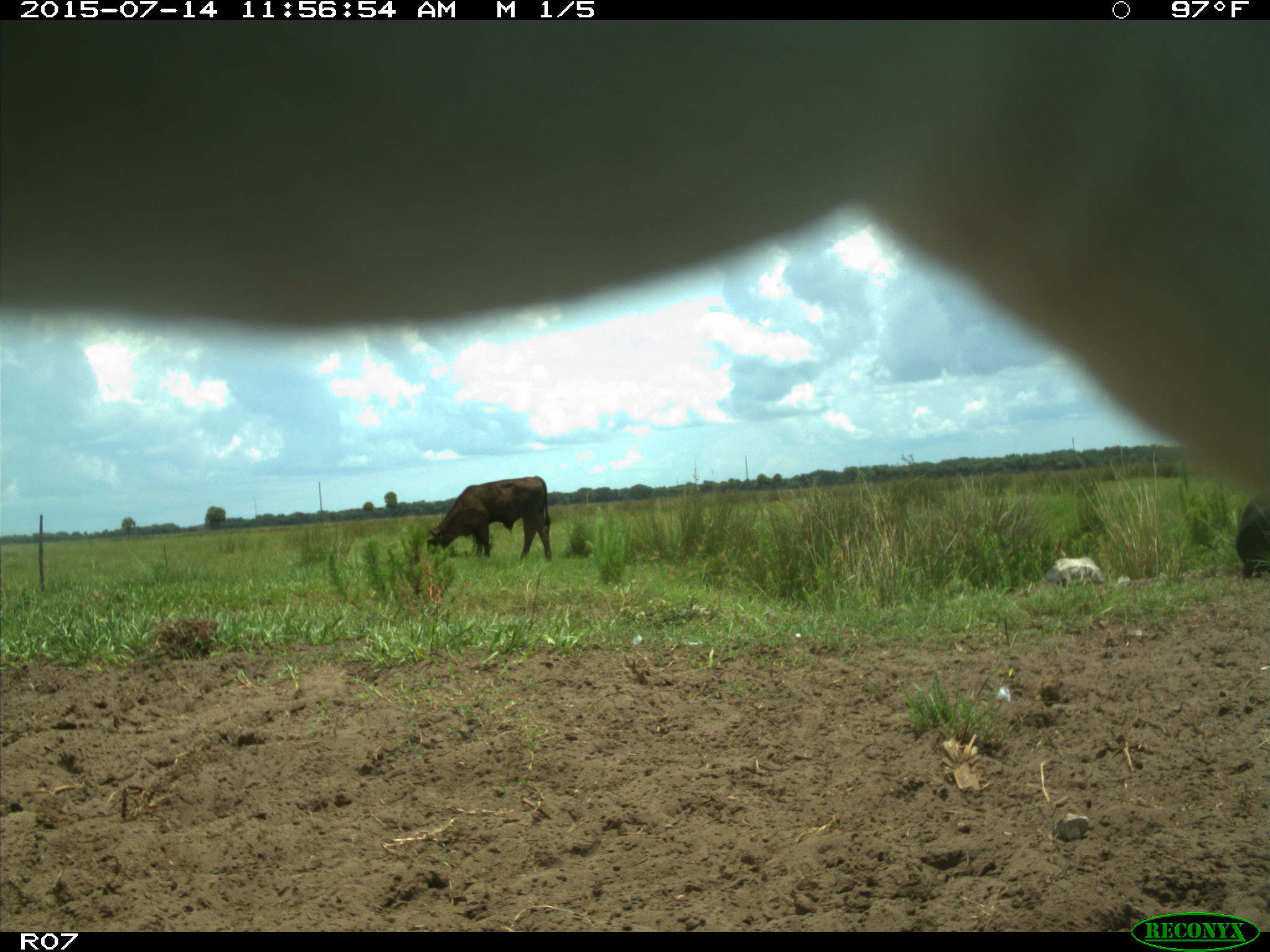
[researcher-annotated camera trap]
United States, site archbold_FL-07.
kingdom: Animalia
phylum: Chordata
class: Mammalia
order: Artiodactyla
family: Bovidae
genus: Bos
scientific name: Bos taurus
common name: domestic cow